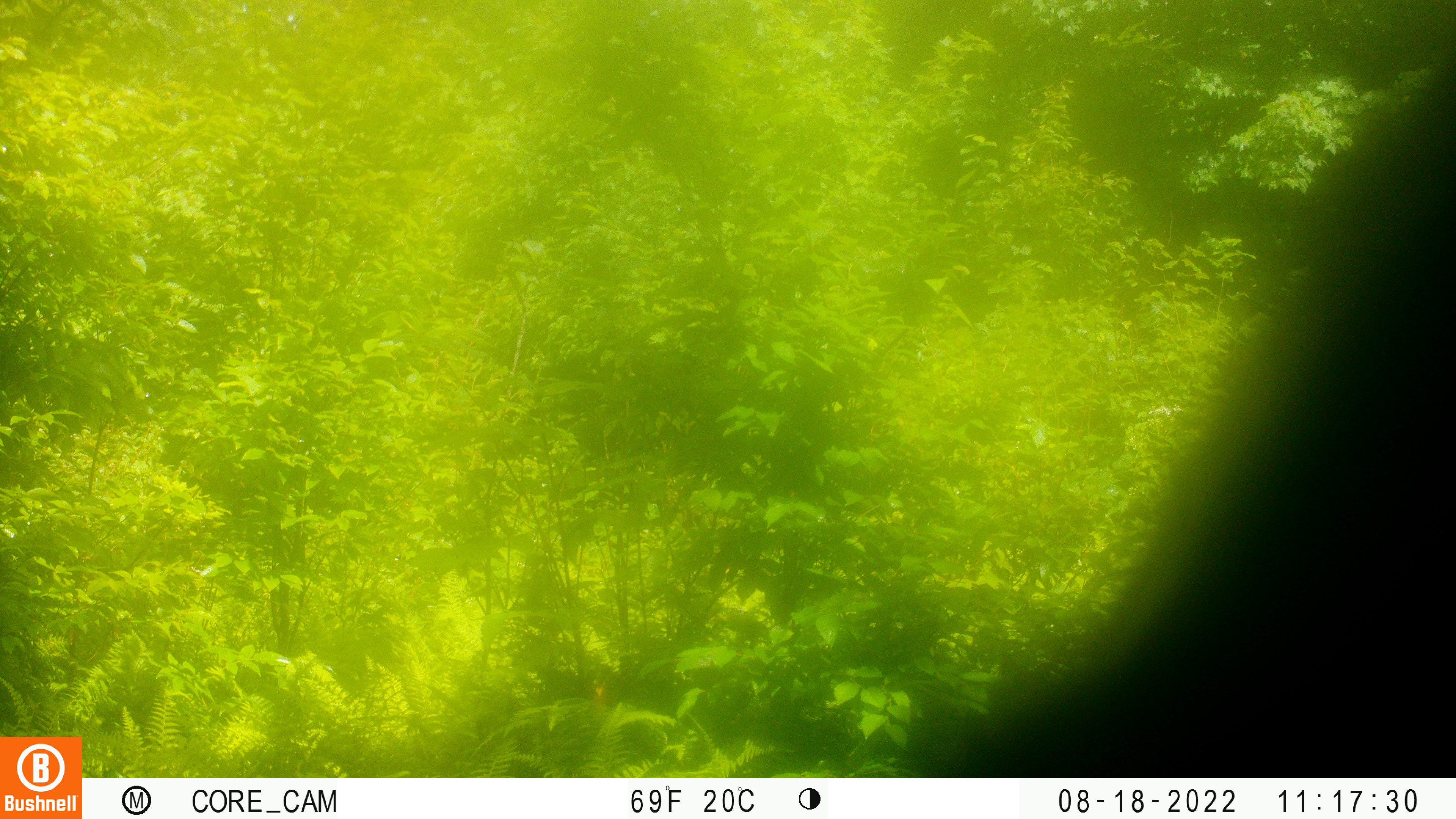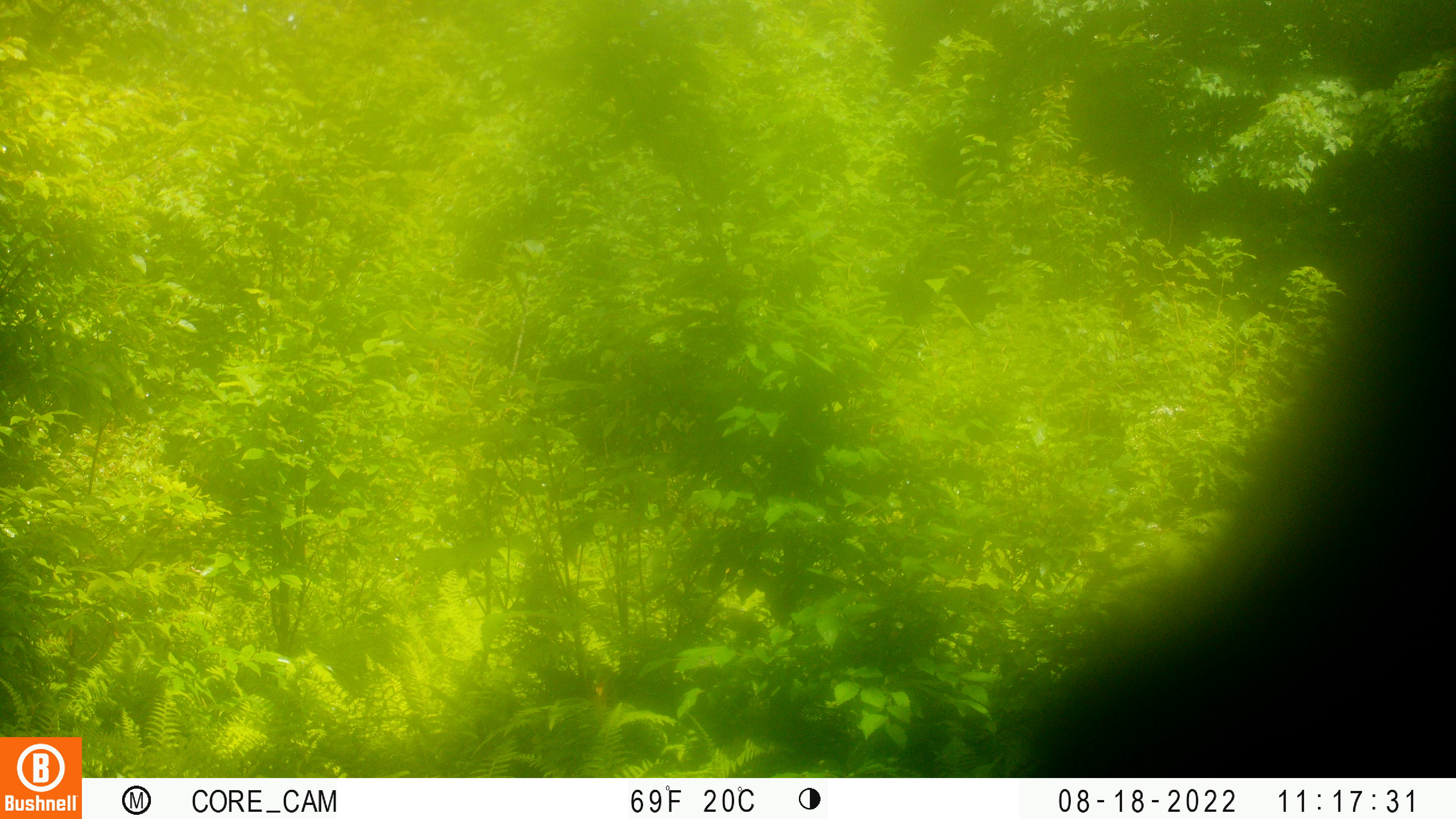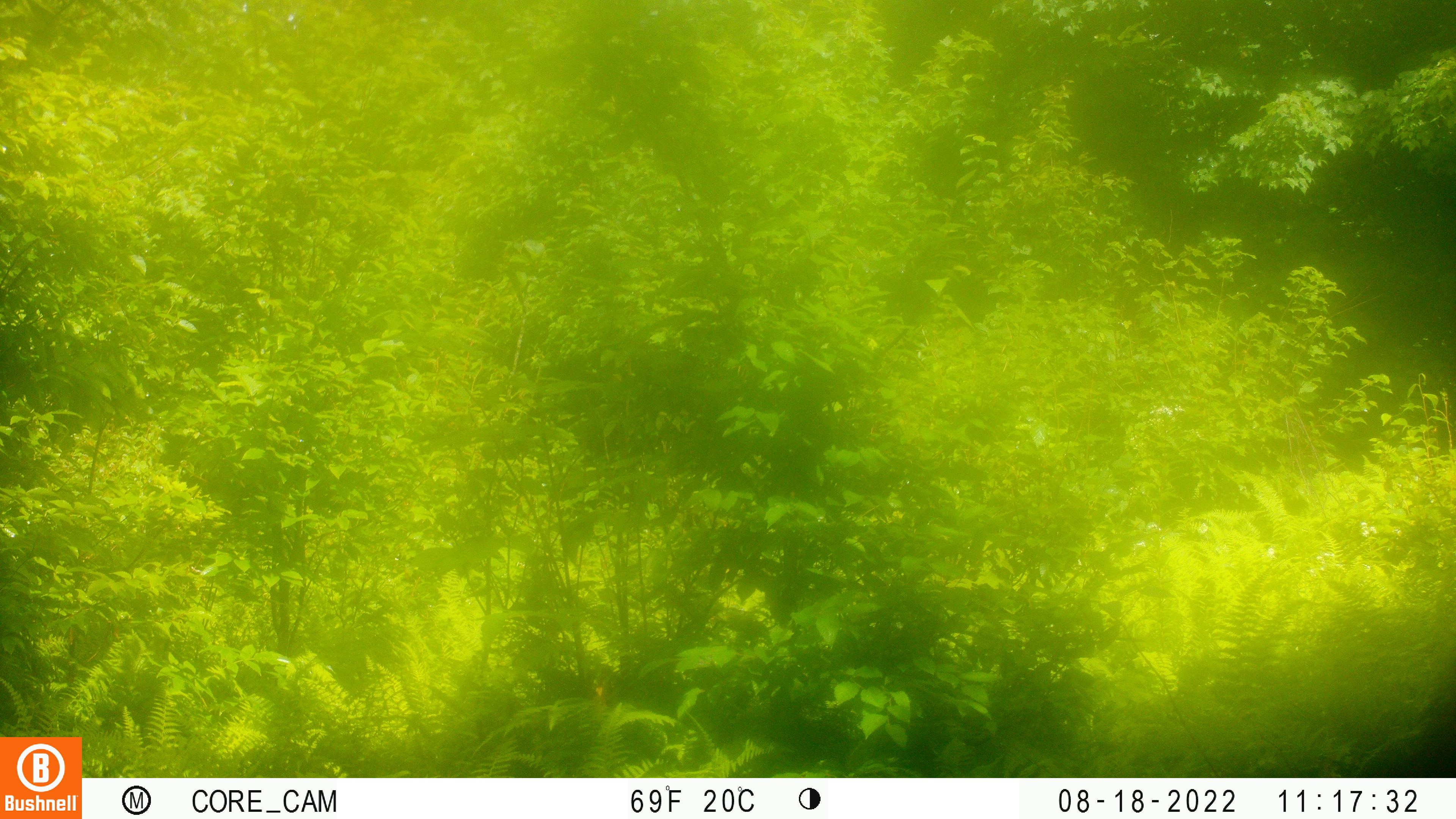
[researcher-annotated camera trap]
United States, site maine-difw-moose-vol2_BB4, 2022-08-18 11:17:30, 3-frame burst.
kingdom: Animalia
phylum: Chordata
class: Mammalia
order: Artiodactyla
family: Cervidae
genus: Alces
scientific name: Alces alces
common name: moose